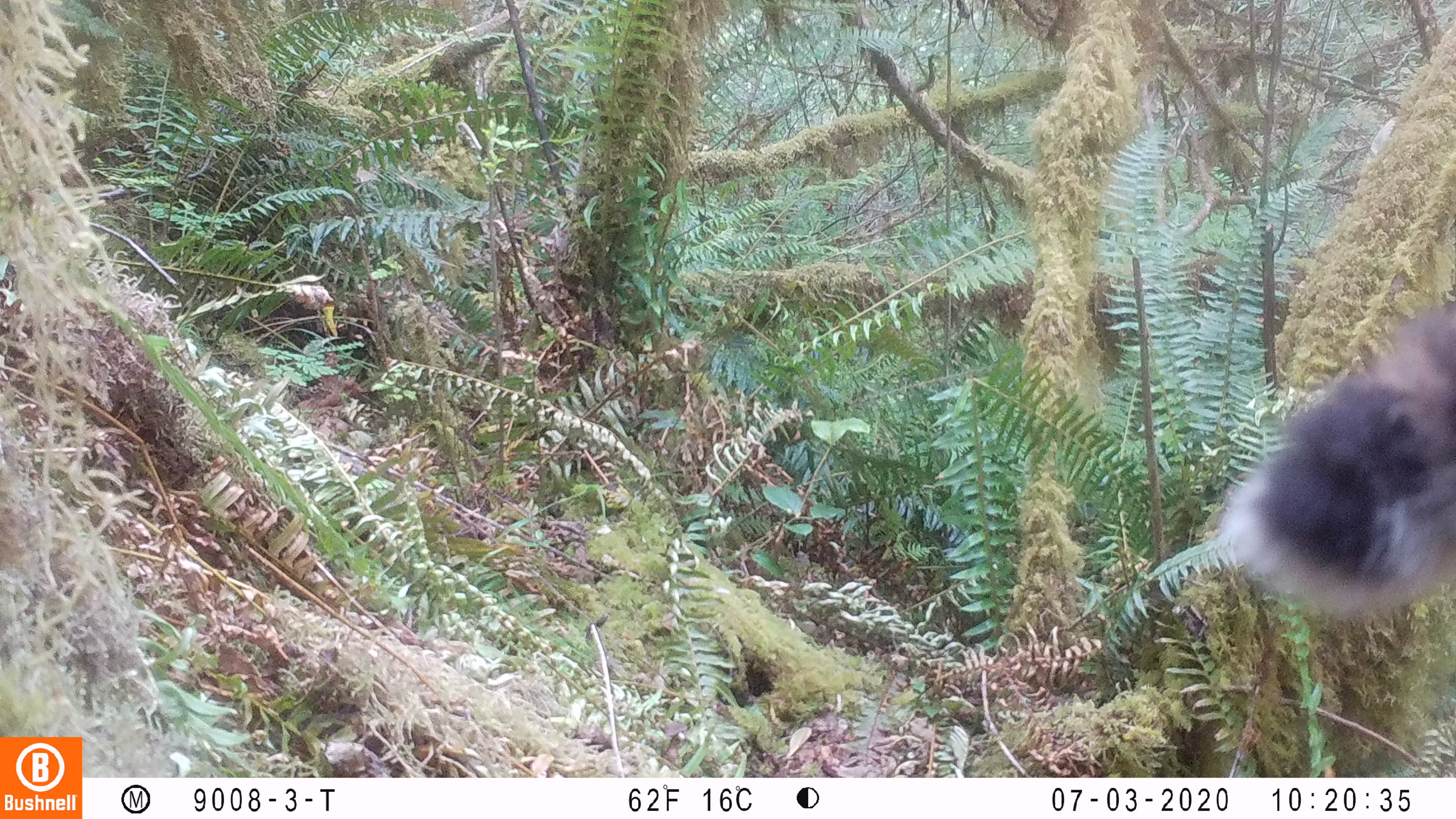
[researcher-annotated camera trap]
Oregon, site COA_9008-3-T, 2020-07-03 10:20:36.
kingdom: Animalia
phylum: Chordata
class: Mammalia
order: Carnivora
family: Felidae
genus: Lynx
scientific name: Lynx rufus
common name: bobcat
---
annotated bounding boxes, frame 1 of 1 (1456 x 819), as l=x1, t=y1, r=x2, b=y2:
bobcat: l=1192, t=282, r=1453, b=701